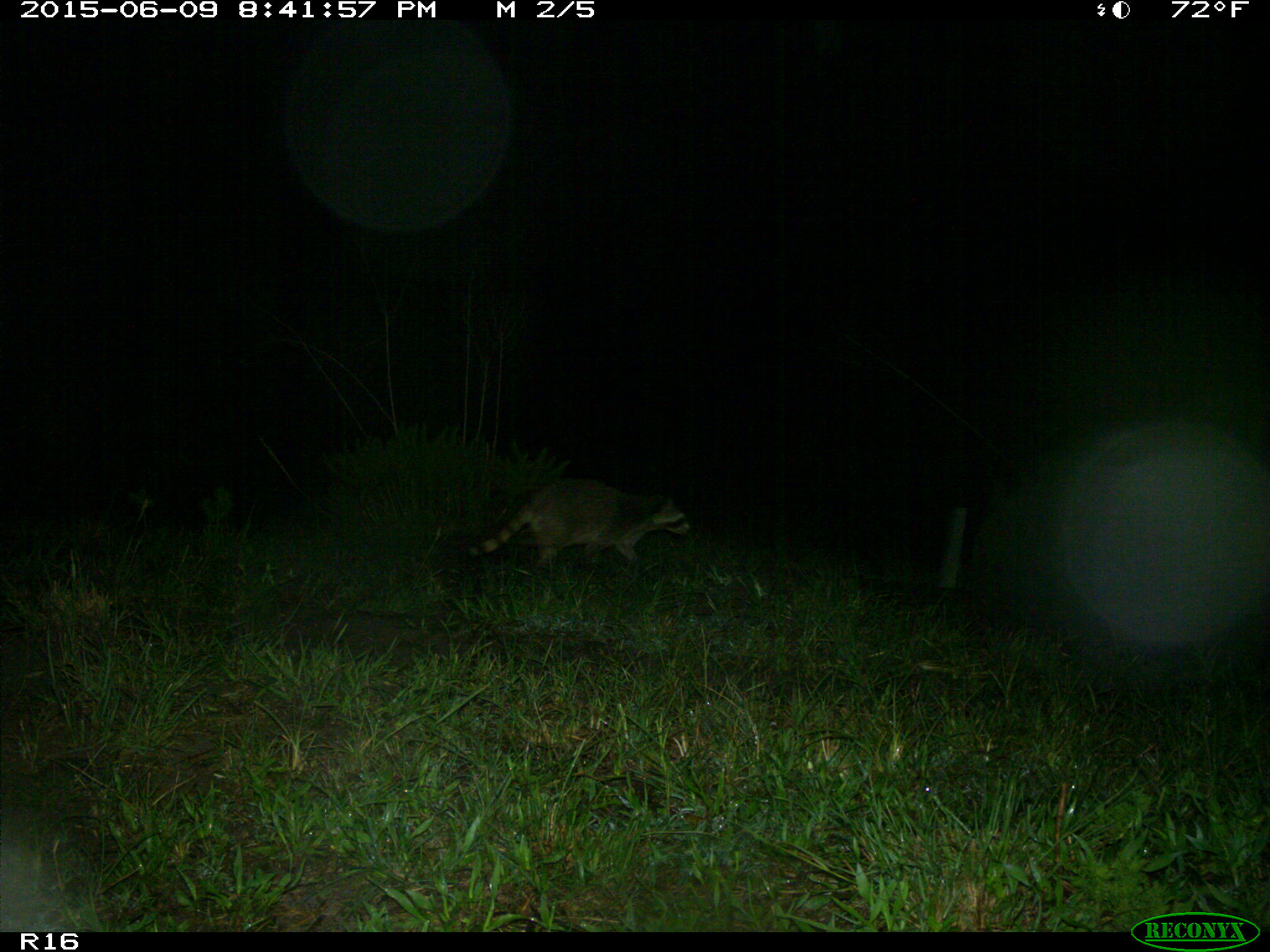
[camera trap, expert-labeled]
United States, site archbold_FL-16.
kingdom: Animalia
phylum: Chordata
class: Mammalia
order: Carnivora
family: Procyonidae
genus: Procyon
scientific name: Procyon lotor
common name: common raccoon